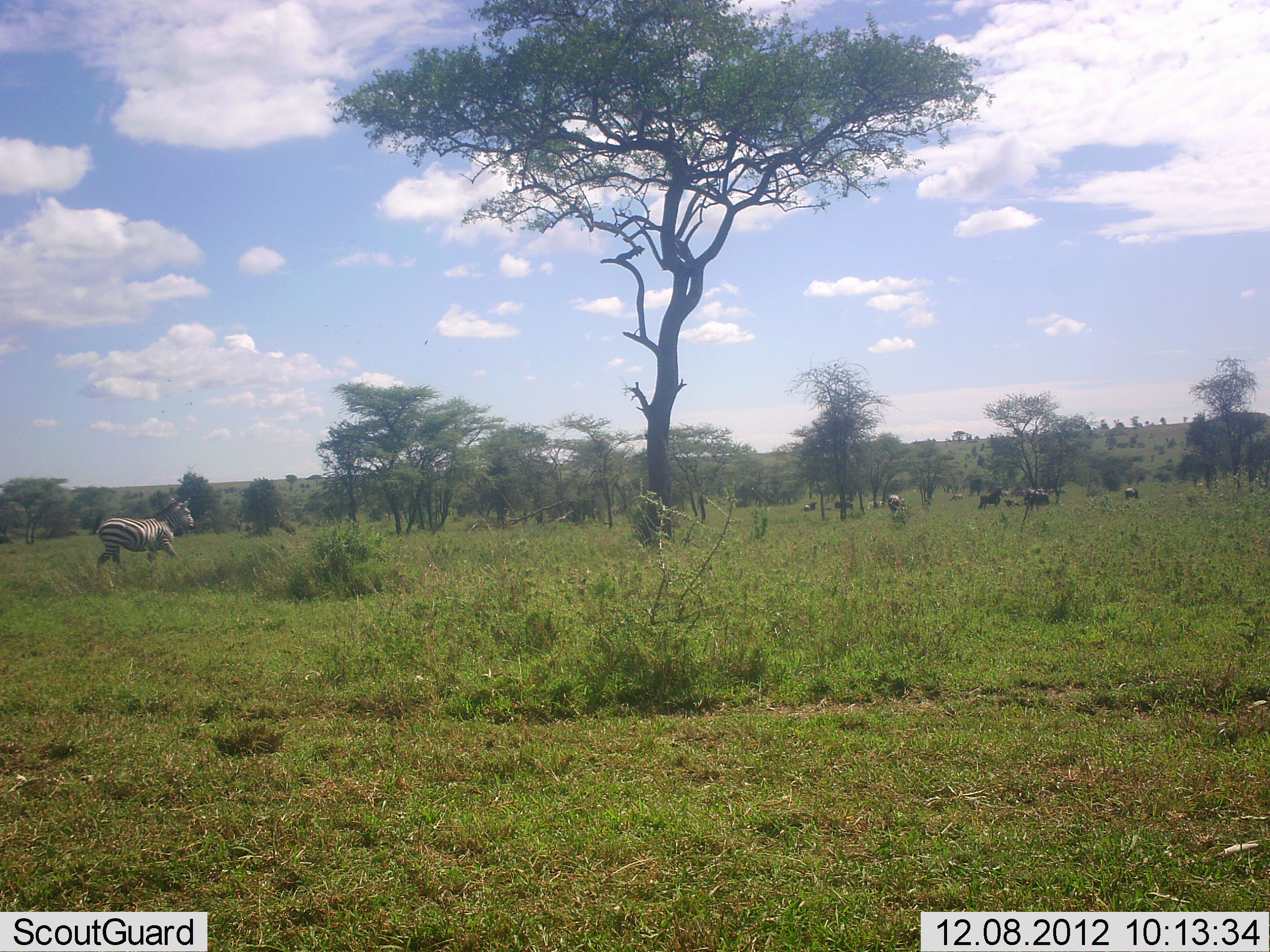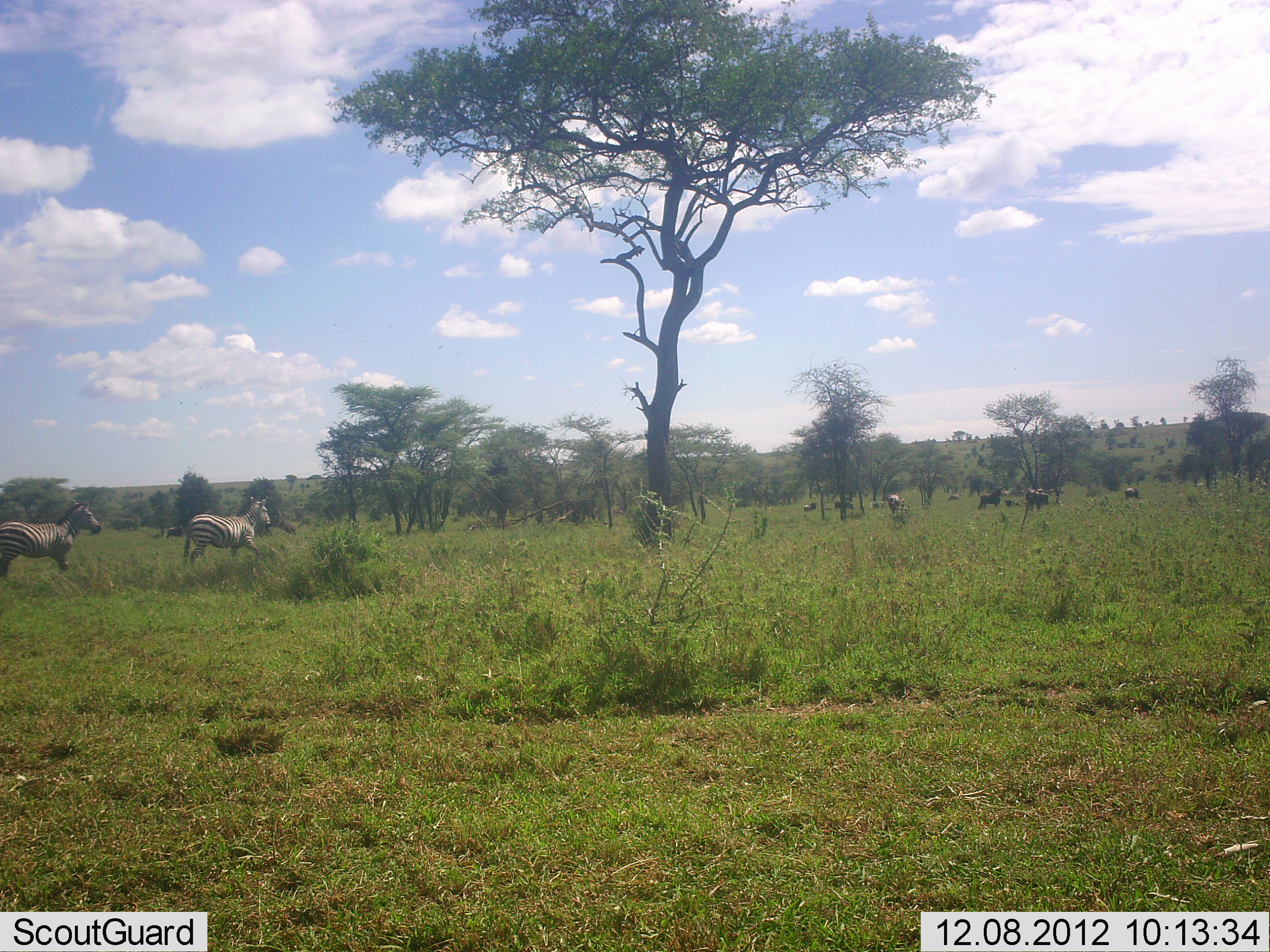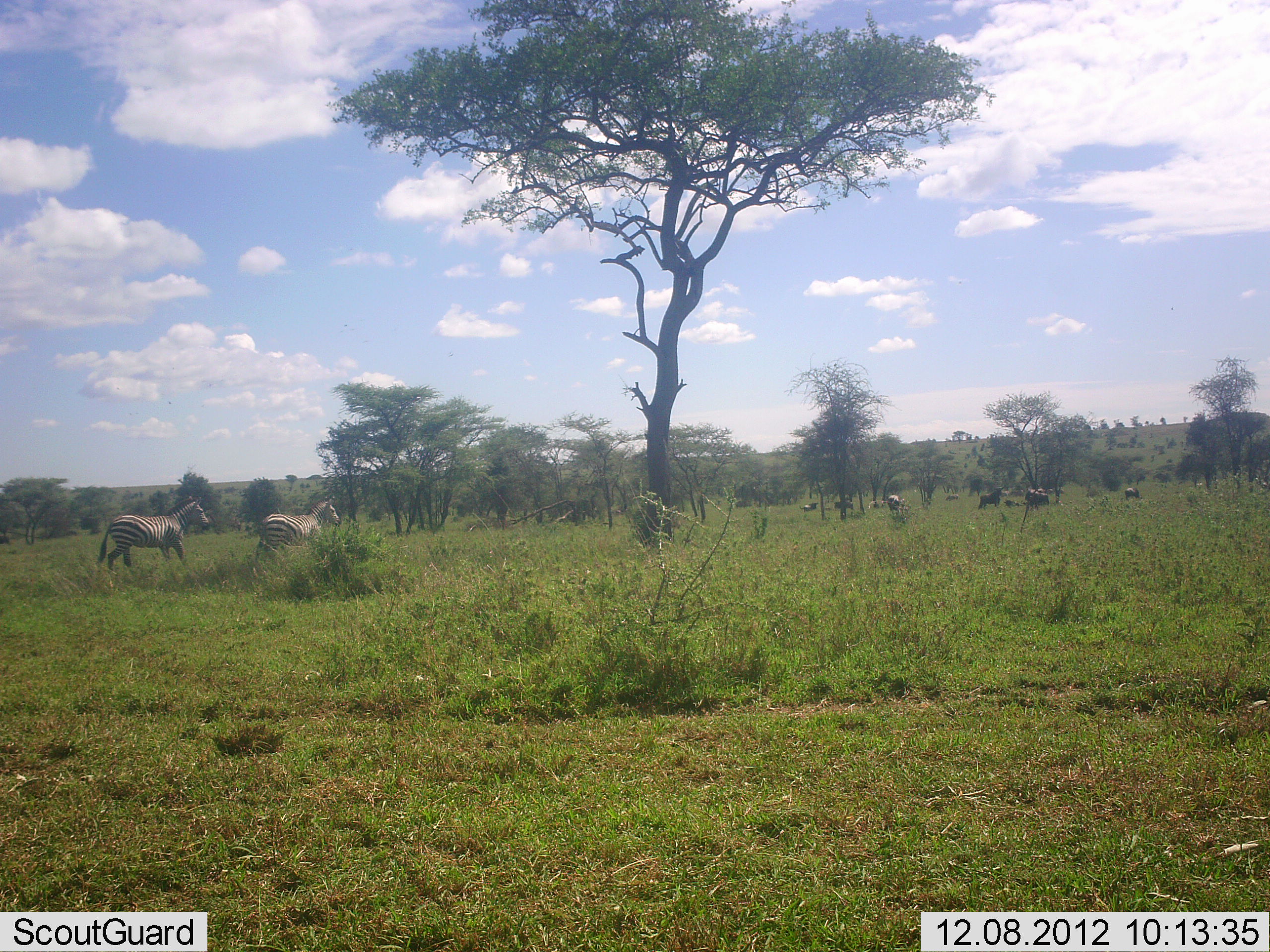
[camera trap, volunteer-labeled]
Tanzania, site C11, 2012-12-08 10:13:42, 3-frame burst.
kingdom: Animalia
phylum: Chordata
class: Mammalia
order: Perissodactyla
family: Equidae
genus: Equus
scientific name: Equus quagga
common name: plains zebra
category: zebra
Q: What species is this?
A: Zebra (plains zebra) (Equus quagga).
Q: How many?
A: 2.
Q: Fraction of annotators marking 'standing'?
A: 11%.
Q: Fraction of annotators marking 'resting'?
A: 2%.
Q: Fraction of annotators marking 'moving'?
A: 100%.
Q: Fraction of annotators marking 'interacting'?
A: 2%.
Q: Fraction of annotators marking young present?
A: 0%.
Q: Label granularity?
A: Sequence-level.